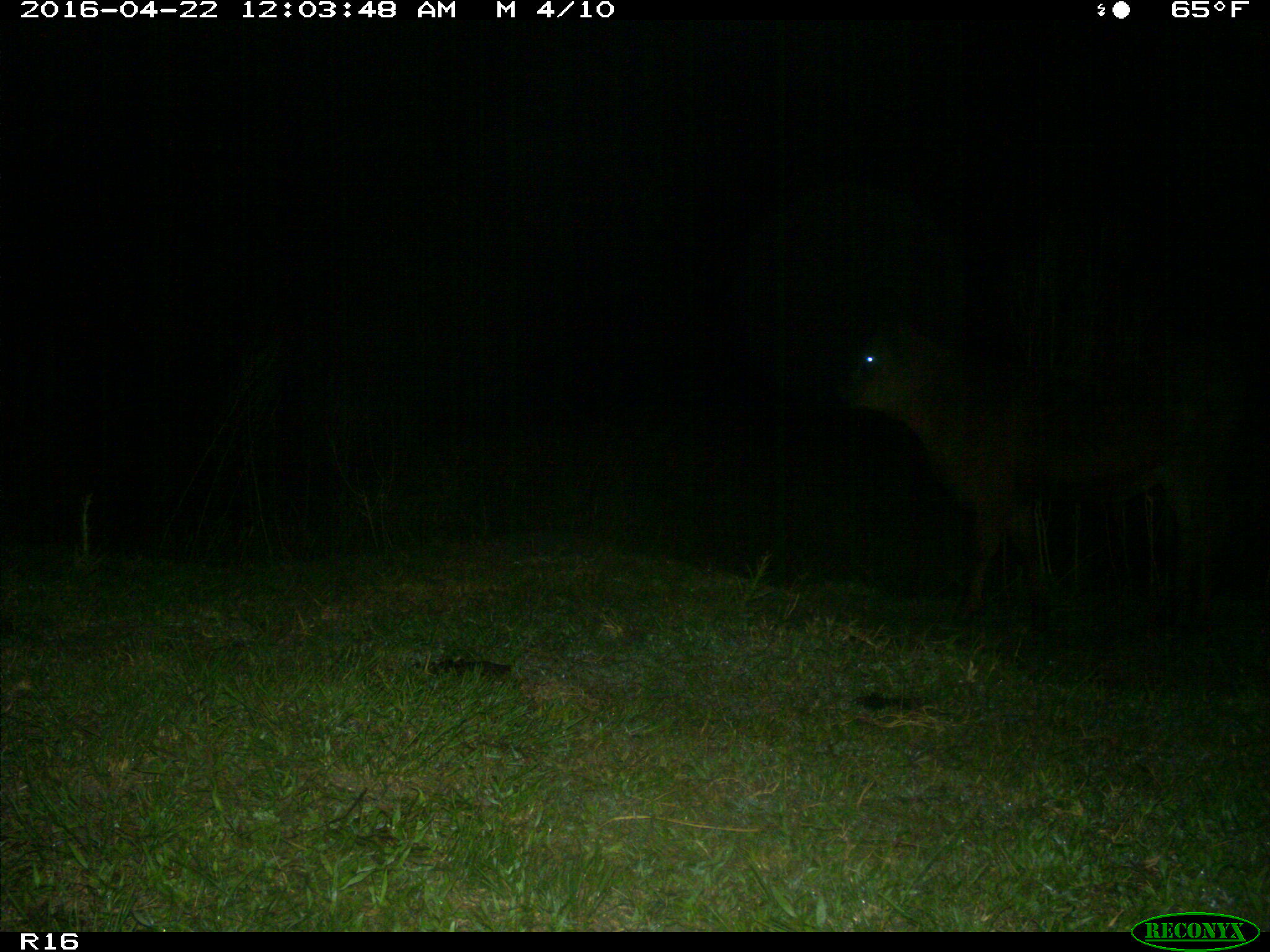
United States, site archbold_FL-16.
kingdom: Animalia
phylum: Chordata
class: Mammalia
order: Artiodactyla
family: Bovidae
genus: Bos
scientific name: Bos taurus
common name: domestic cow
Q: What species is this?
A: Bos taurus (domestic cow).